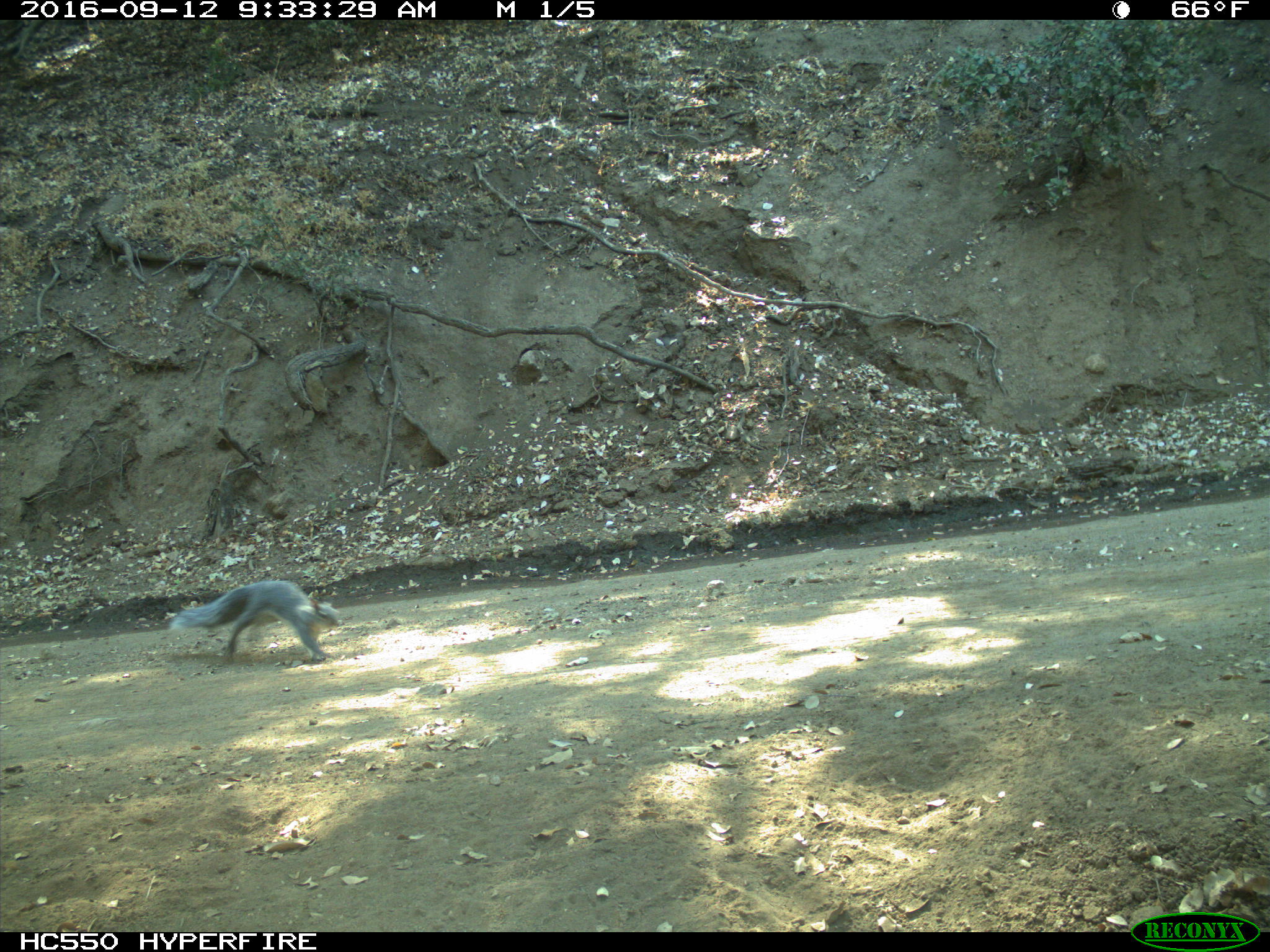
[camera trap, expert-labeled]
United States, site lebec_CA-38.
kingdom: Animalia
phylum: Chordata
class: Mammalia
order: Rodentia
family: Sciuridae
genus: Sciurus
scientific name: Sciurus carolinensis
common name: eastern gray squirrel